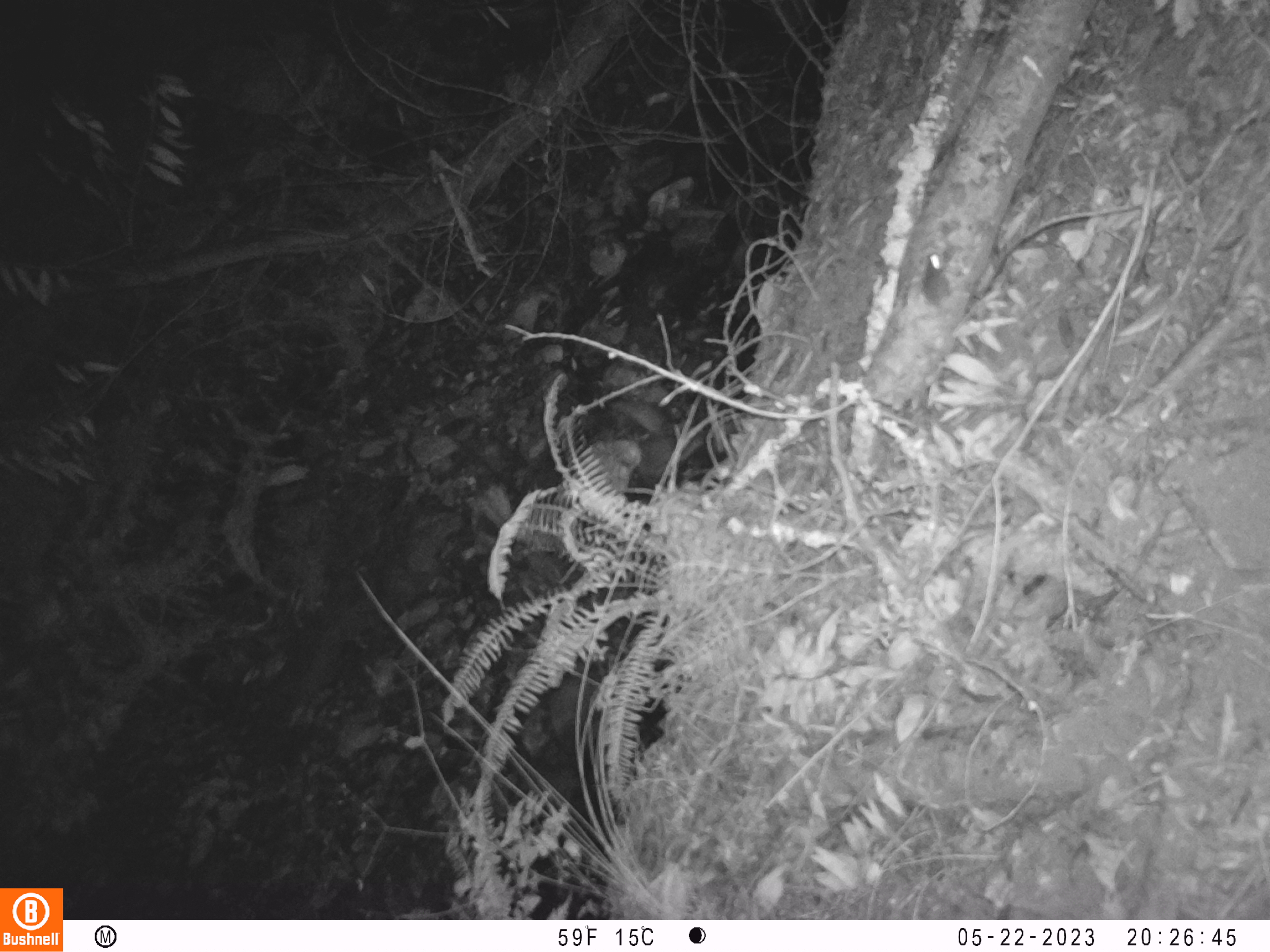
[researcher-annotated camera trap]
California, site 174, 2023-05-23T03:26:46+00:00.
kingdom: Animalia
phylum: Chordata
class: Mammalia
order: Rodentia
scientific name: Rodentia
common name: mouse or rat